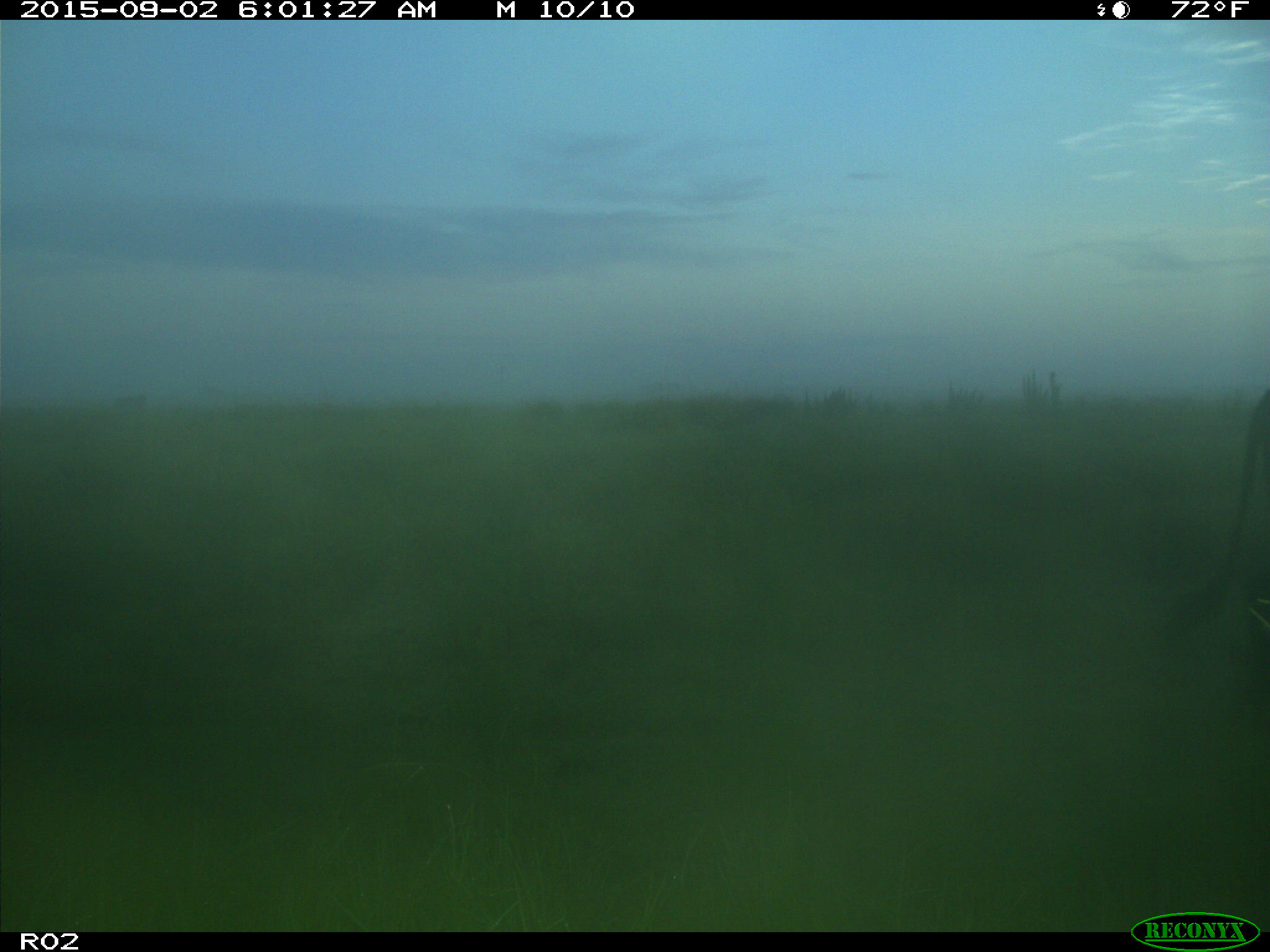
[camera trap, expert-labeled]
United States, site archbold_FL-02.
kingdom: Animalia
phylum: Chordata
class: Mammalia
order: Artiodactyla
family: Bovidae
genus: Bos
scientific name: Bos taurus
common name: domestic cow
Bos taurus (domestic cow).